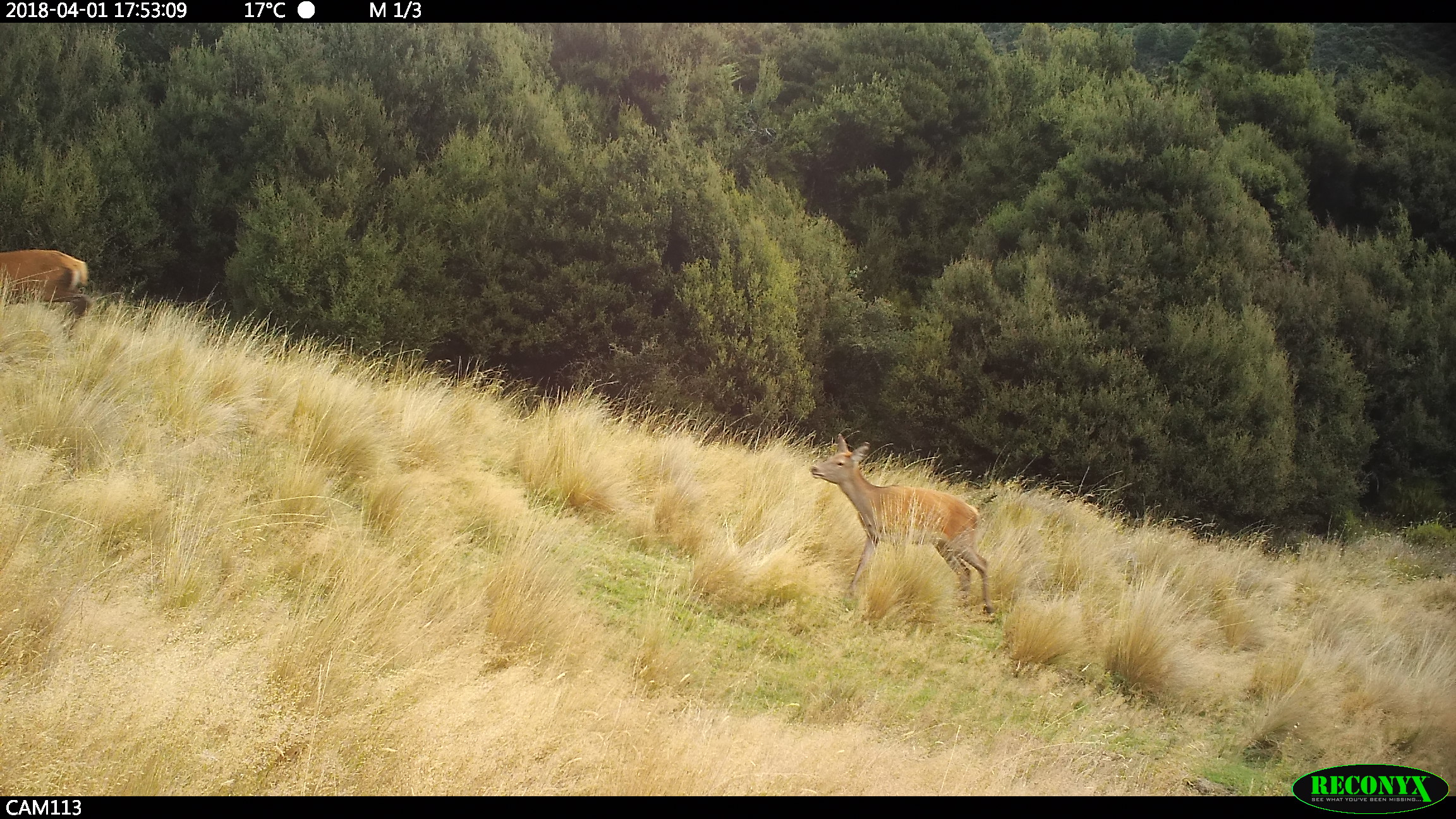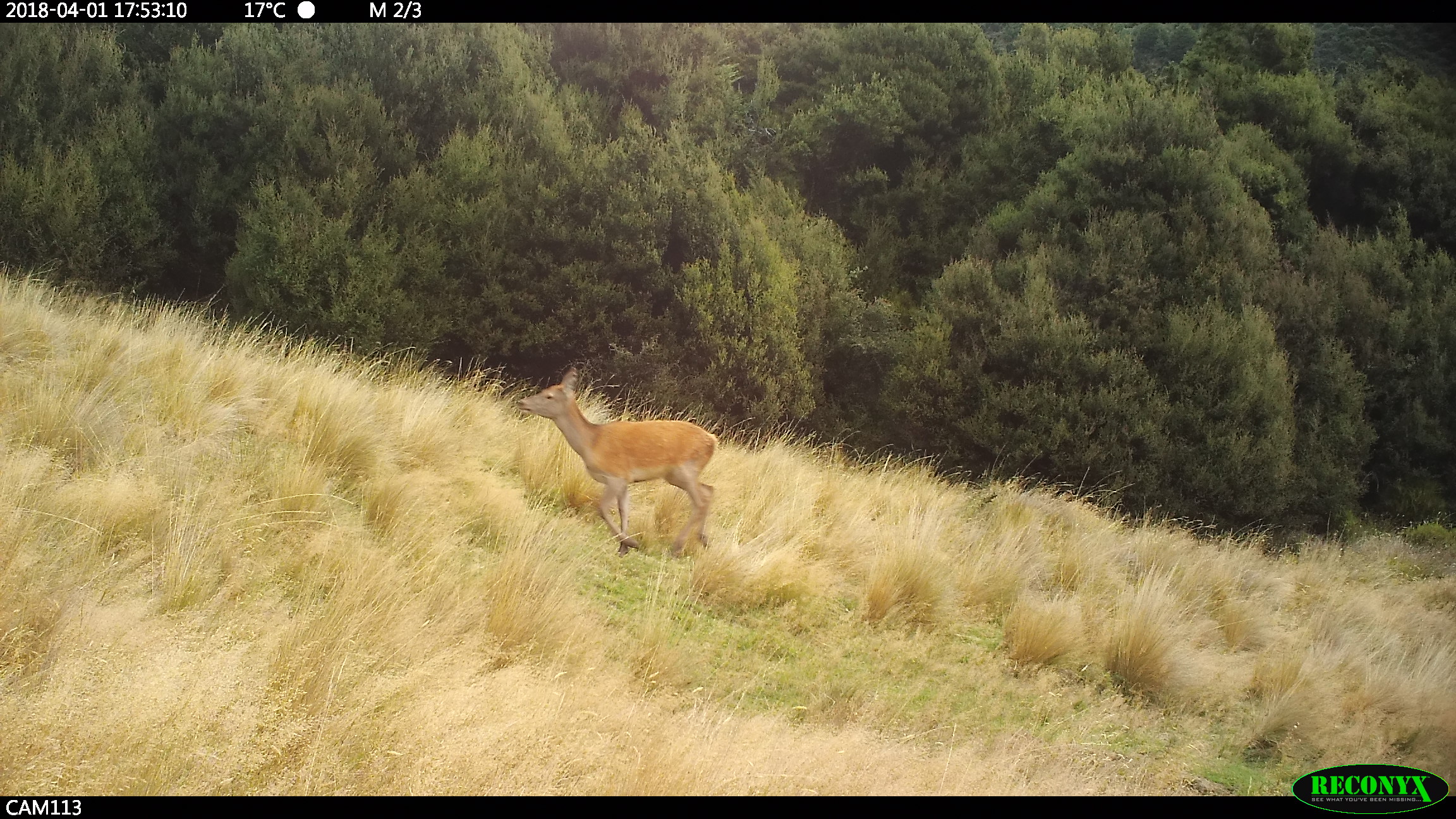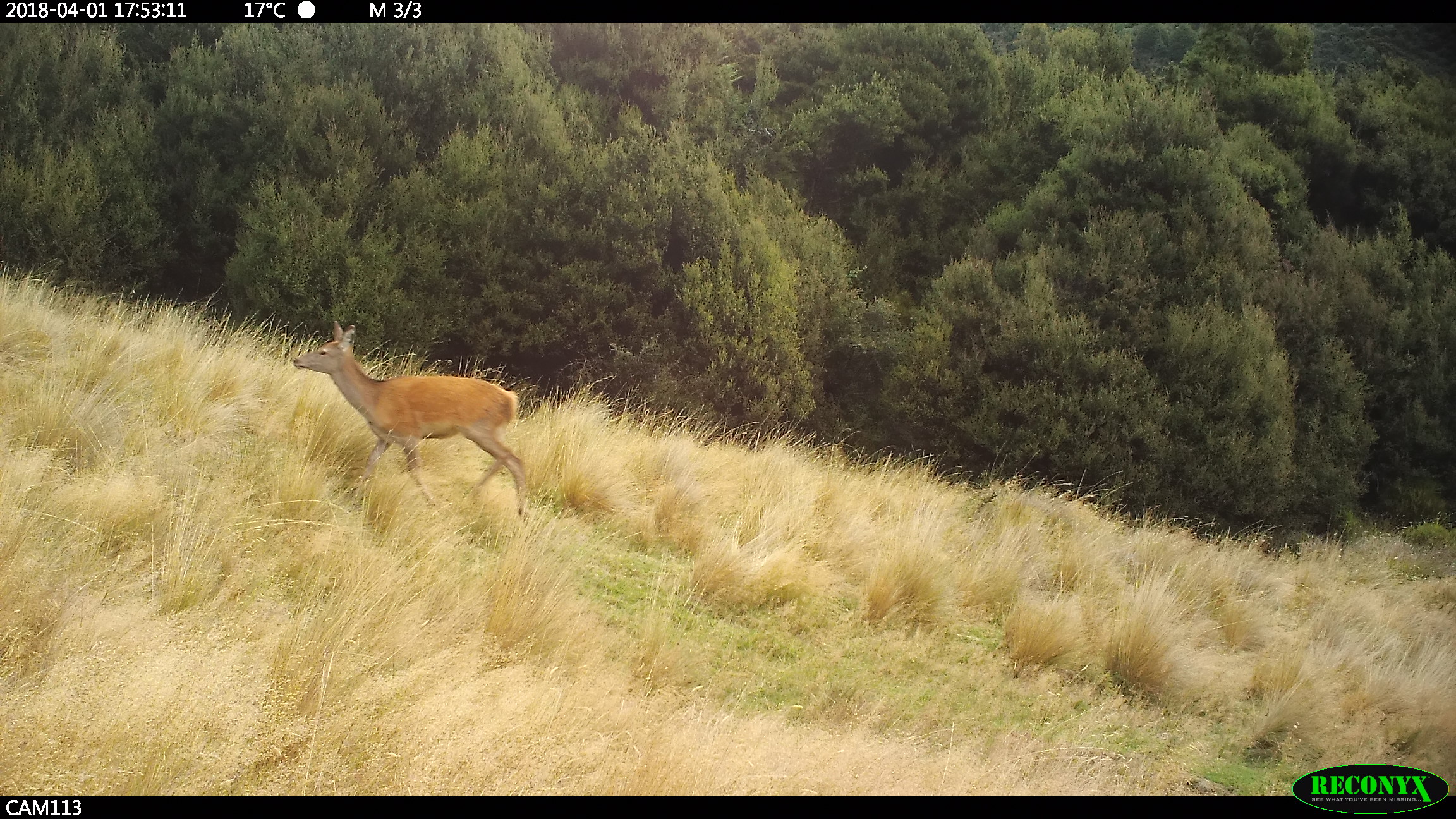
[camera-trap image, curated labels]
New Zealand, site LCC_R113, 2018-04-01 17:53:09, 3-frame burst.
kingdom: Animalia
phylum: Chordata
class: Mammalia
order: Artiodactyla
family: Cervidae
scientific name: Cervidae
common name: deer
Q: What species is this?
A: Deer (Cervidae).